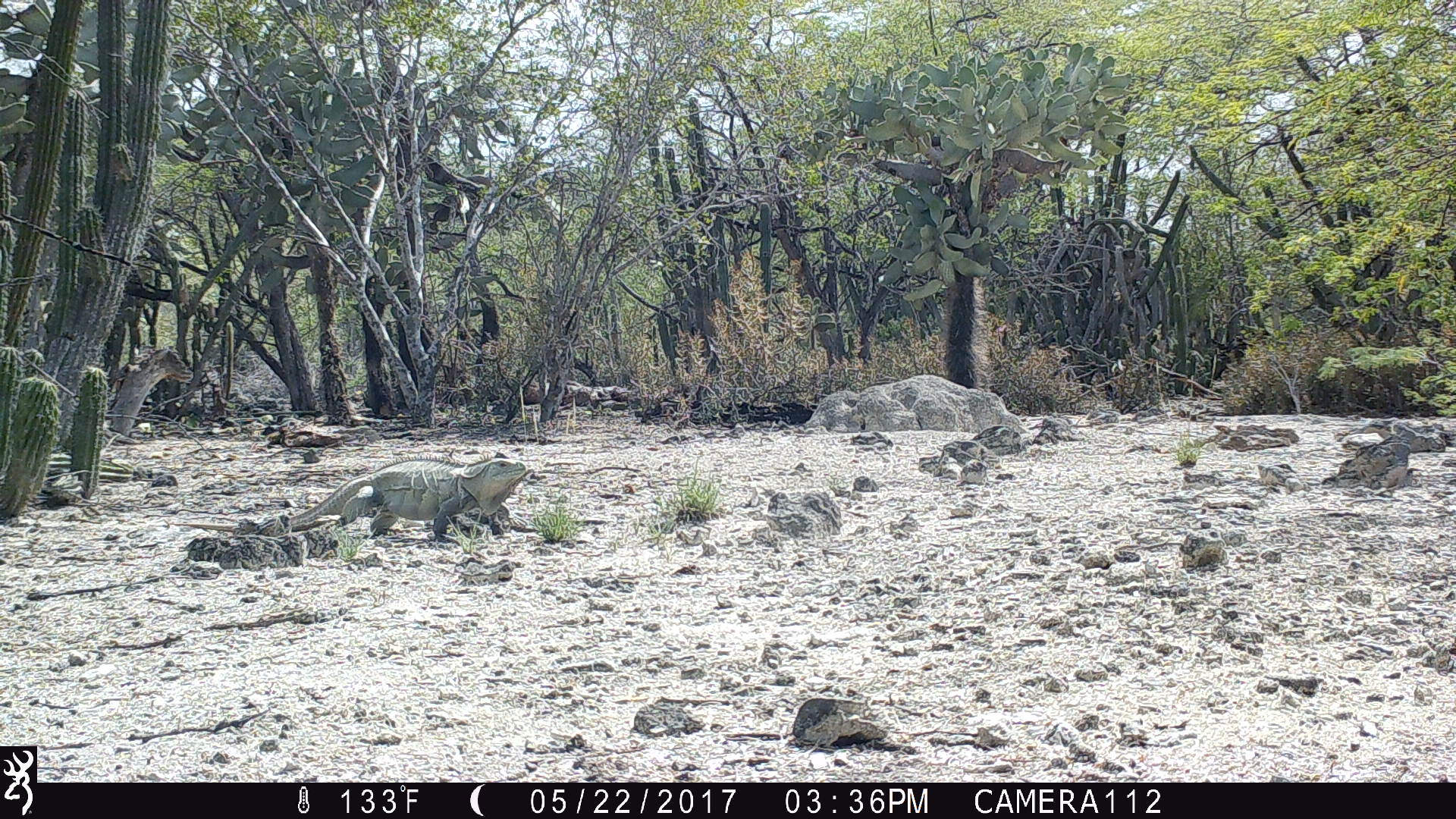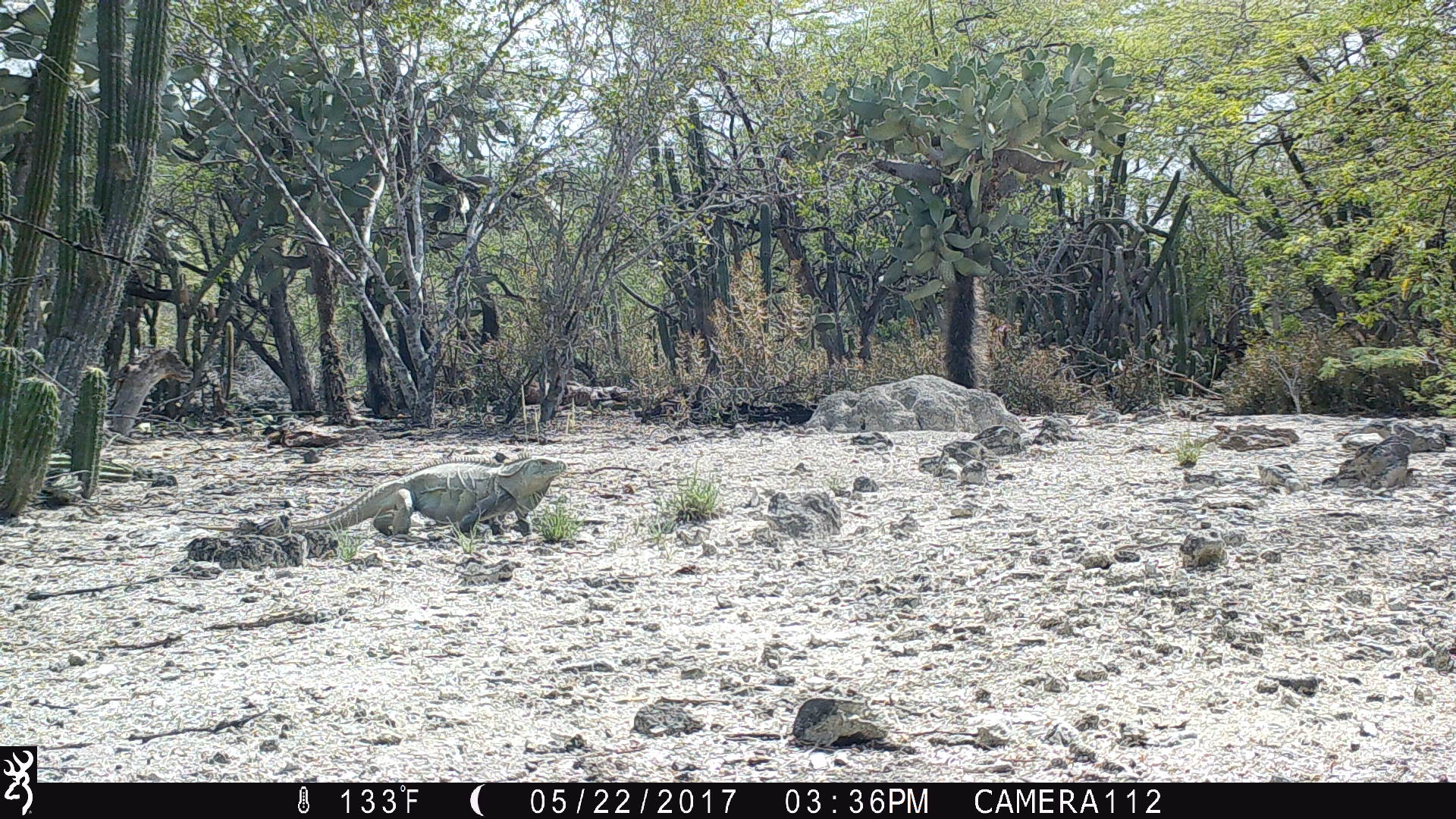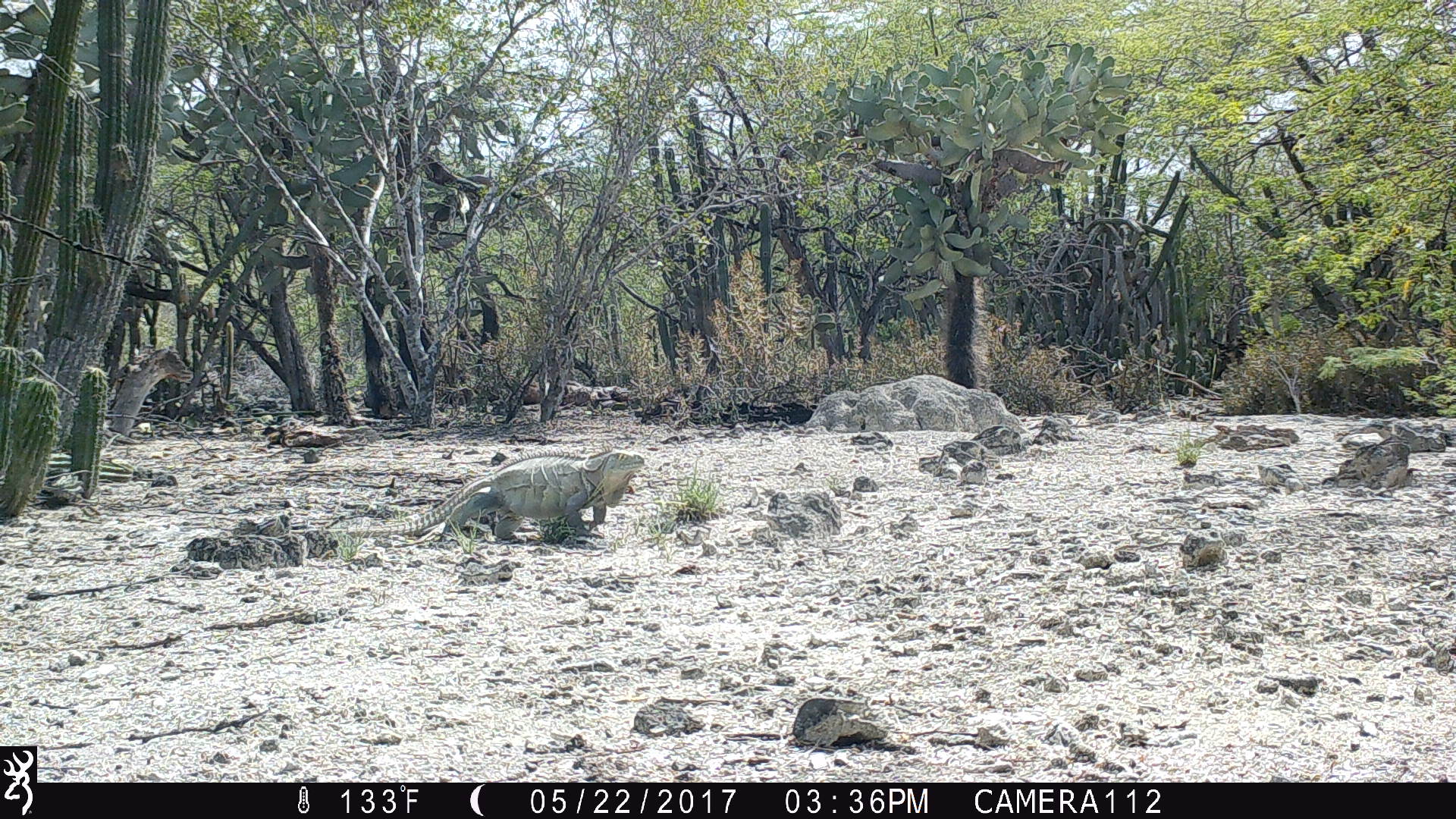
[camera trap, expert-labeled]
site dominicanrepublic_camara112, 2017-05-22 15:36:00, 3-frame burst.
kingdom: Animalia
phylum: Chordata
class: Reptilia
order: Squamata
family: Iguanidae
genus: Iguana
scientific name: Iguana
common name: typical iguanas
Iguana (typical iguanas).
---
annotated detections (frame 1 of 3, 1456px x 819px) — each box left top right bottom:
iguana: 171 449 526 527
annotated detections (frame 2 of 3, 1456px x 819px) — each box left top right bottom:
iguana: 281 446 569 543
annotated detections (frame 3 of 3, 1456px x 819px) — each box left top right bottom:
iguana: 403 449 644 545